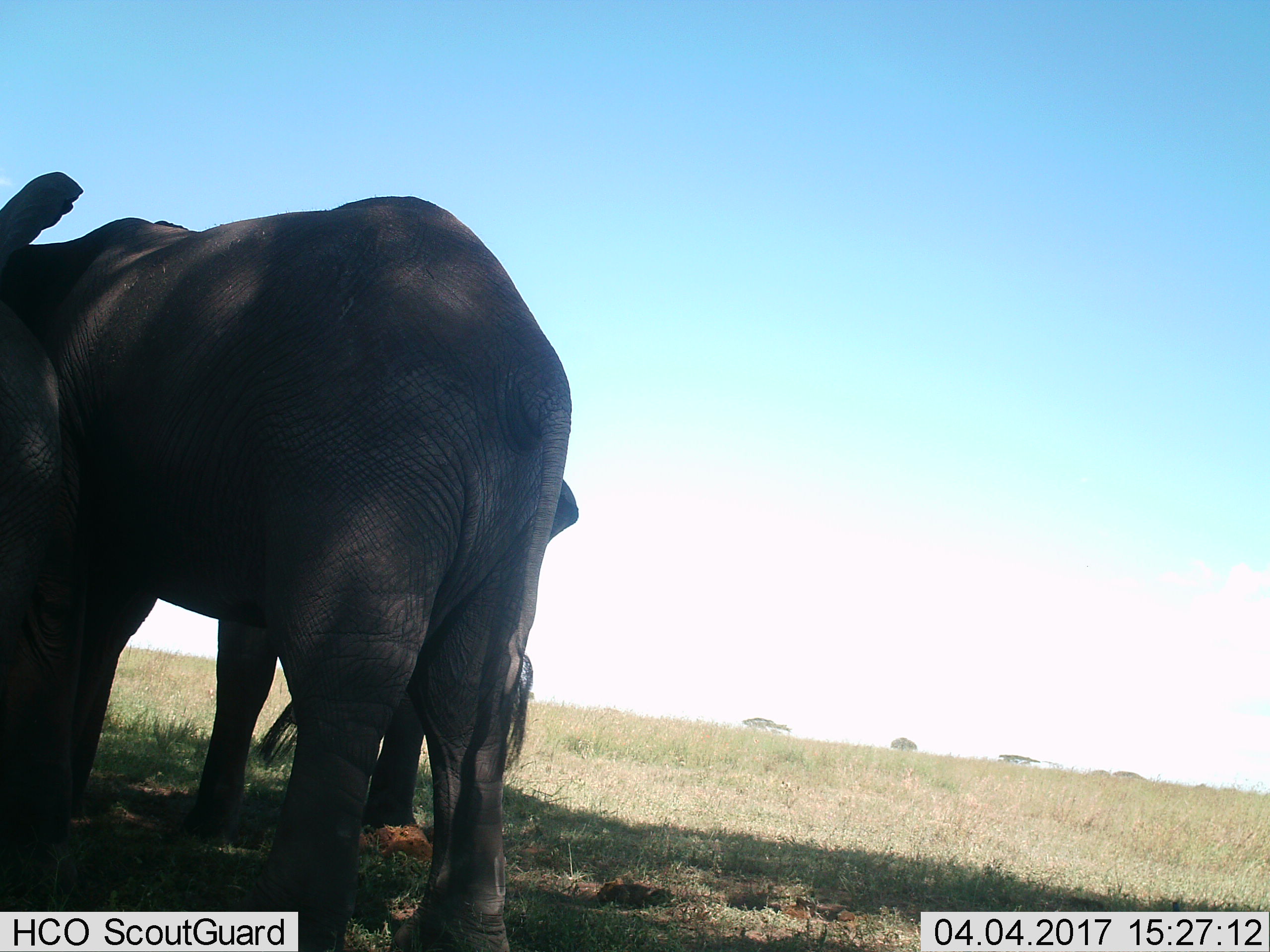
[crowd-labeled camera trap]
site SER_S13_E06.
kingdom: Animalia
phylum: Chordata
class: Mammalia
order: Proboscidea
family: Elephantidae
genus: Loxodonta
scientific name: Loxodonta africana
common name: african bush elephant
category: elephant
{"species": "elephant (african bush elephant) (Loxodonta africana)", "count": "2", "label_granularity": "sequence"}